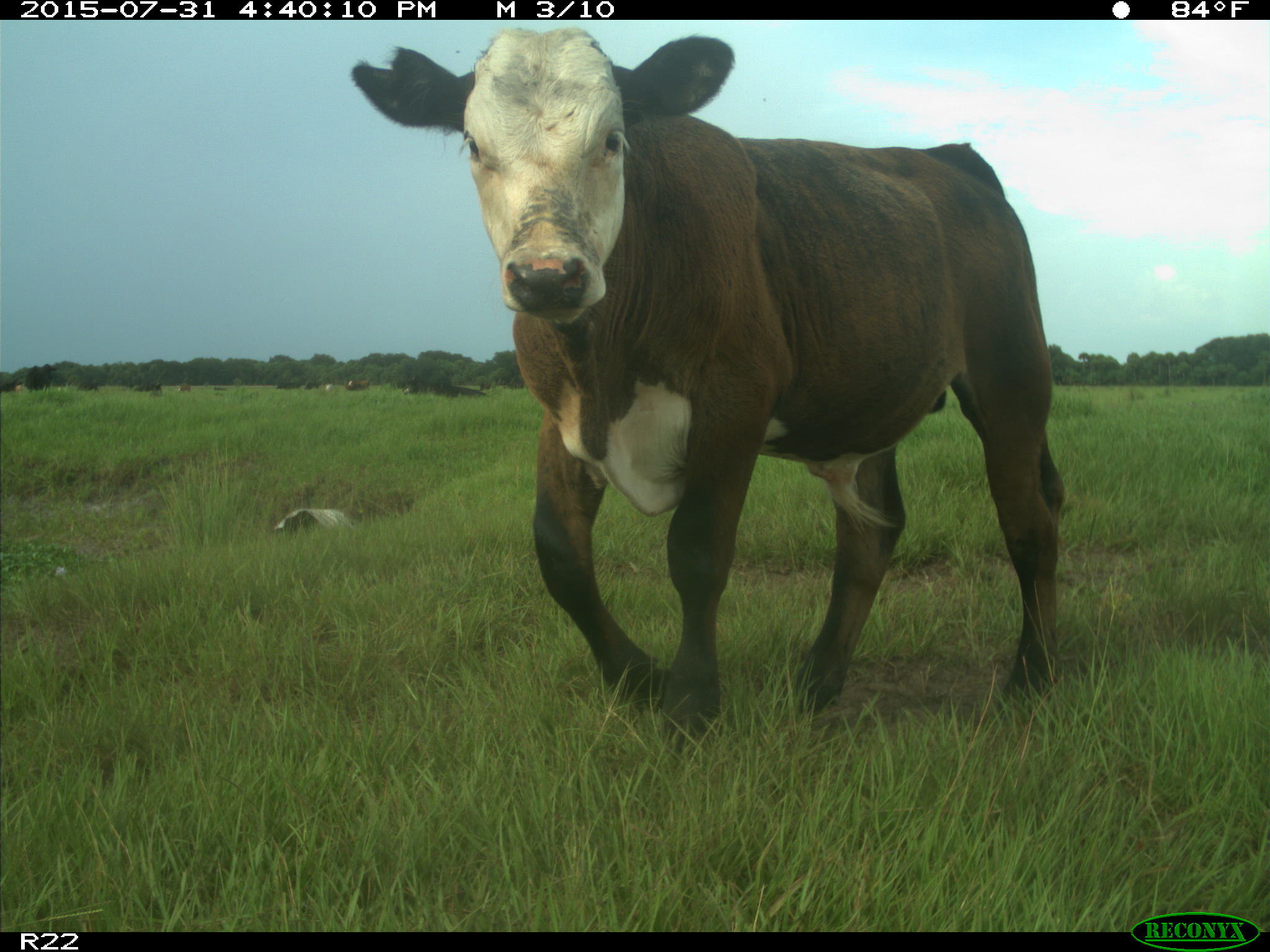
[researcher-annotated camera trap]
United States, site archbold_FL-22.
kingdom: Animalia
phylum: Chordata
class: Mammalia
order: Artiodactyla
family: Bovidae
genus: Bos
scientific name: Bos taurus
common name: domestic cow